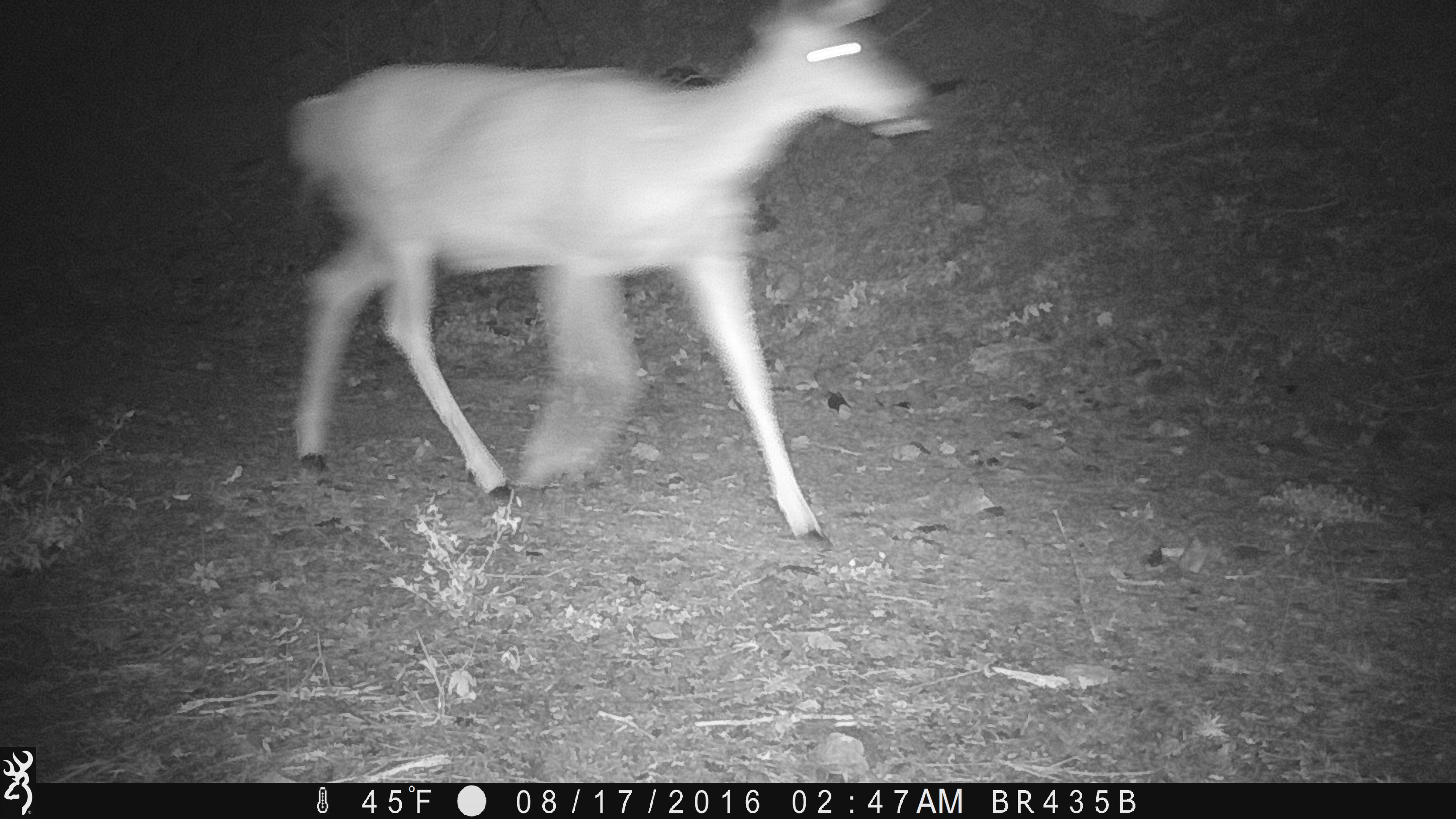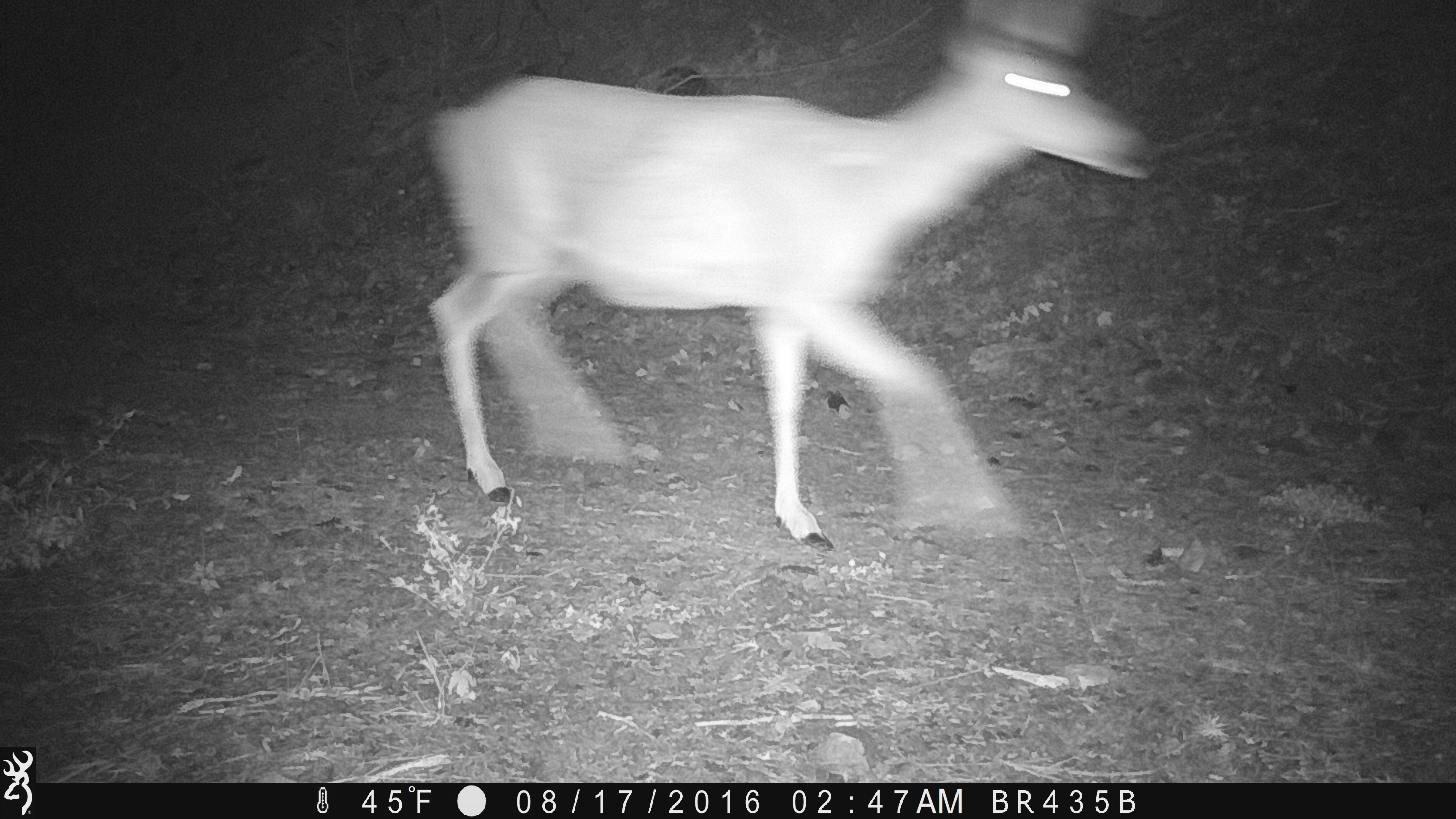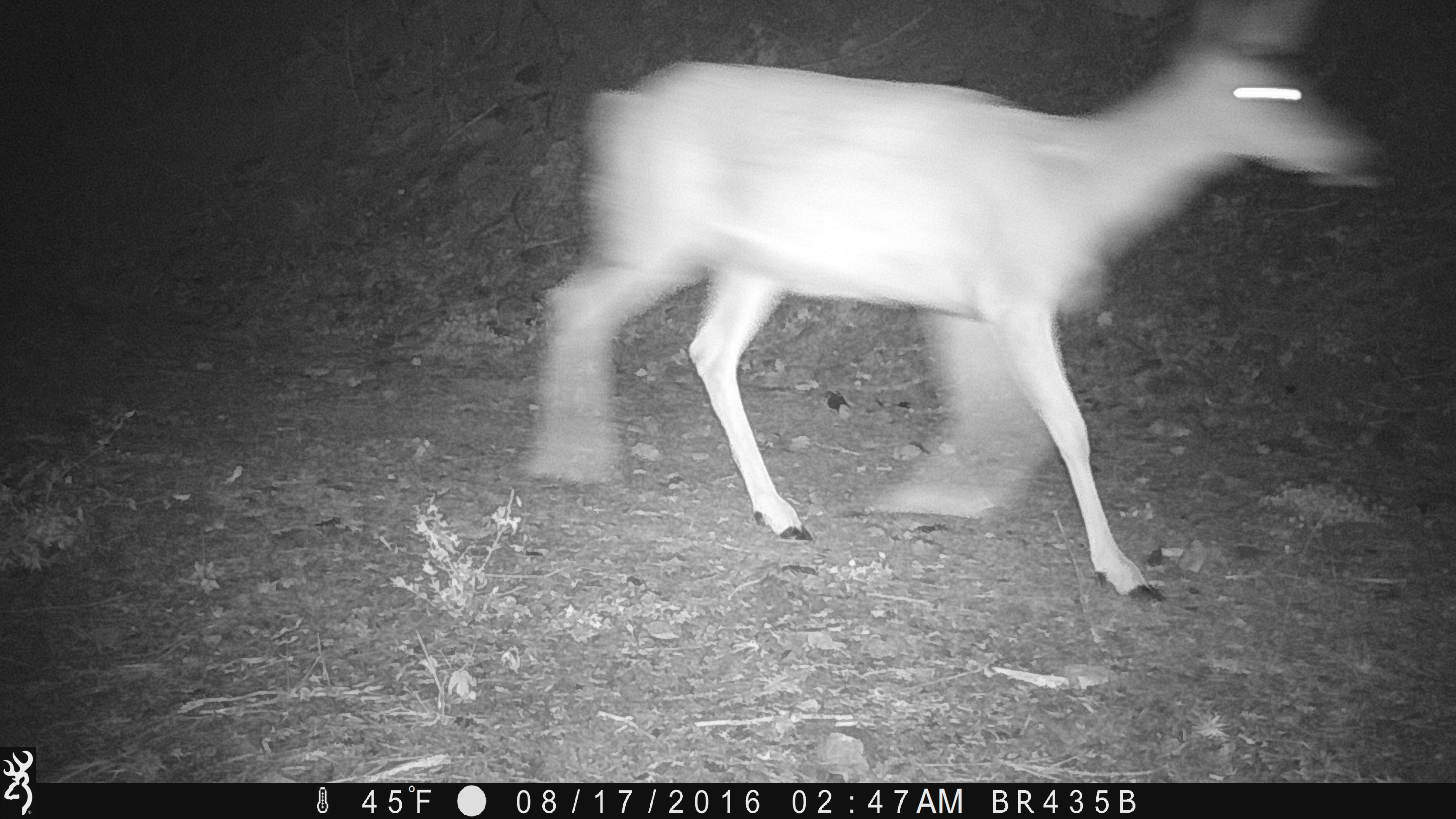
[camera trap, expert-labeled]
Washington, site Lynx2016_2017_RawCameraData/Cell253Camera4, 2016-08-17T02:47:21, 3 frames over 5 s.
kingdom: Animalia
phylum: Chordata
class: Mammalia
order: Artiodactyla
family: Cervidae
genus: Odocoileus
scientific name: Odocoileus hemionus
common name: mule deer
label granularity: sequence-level